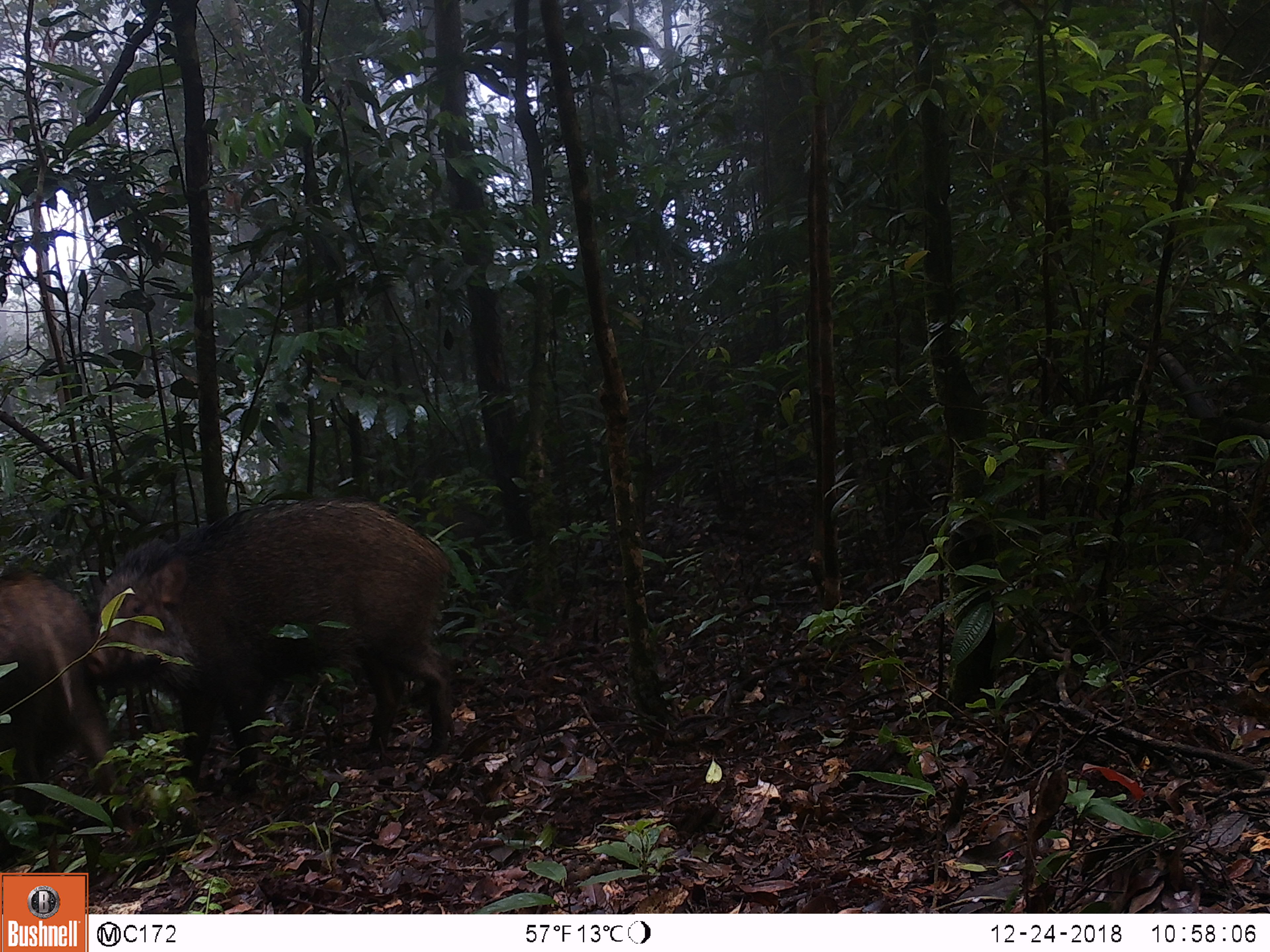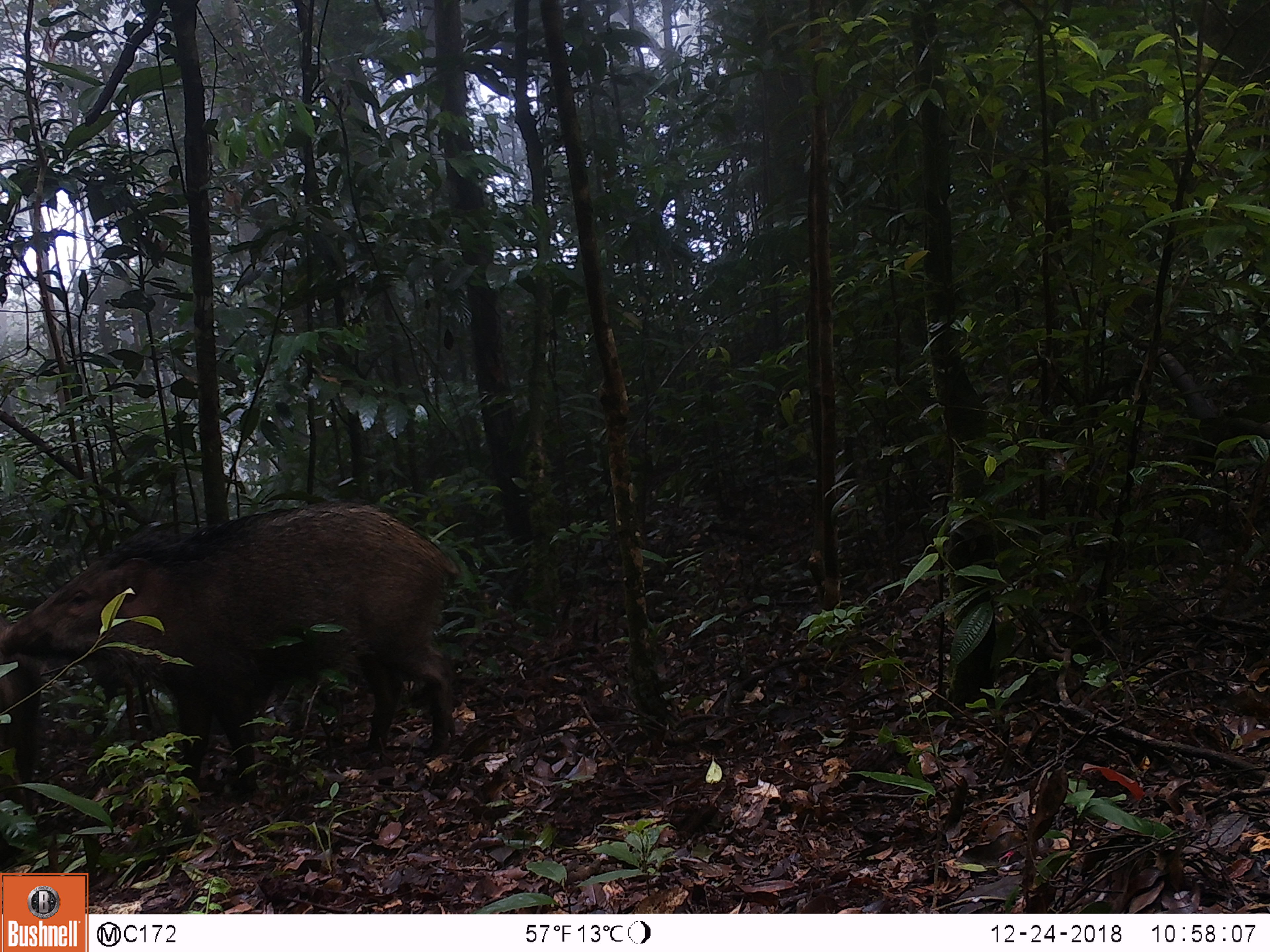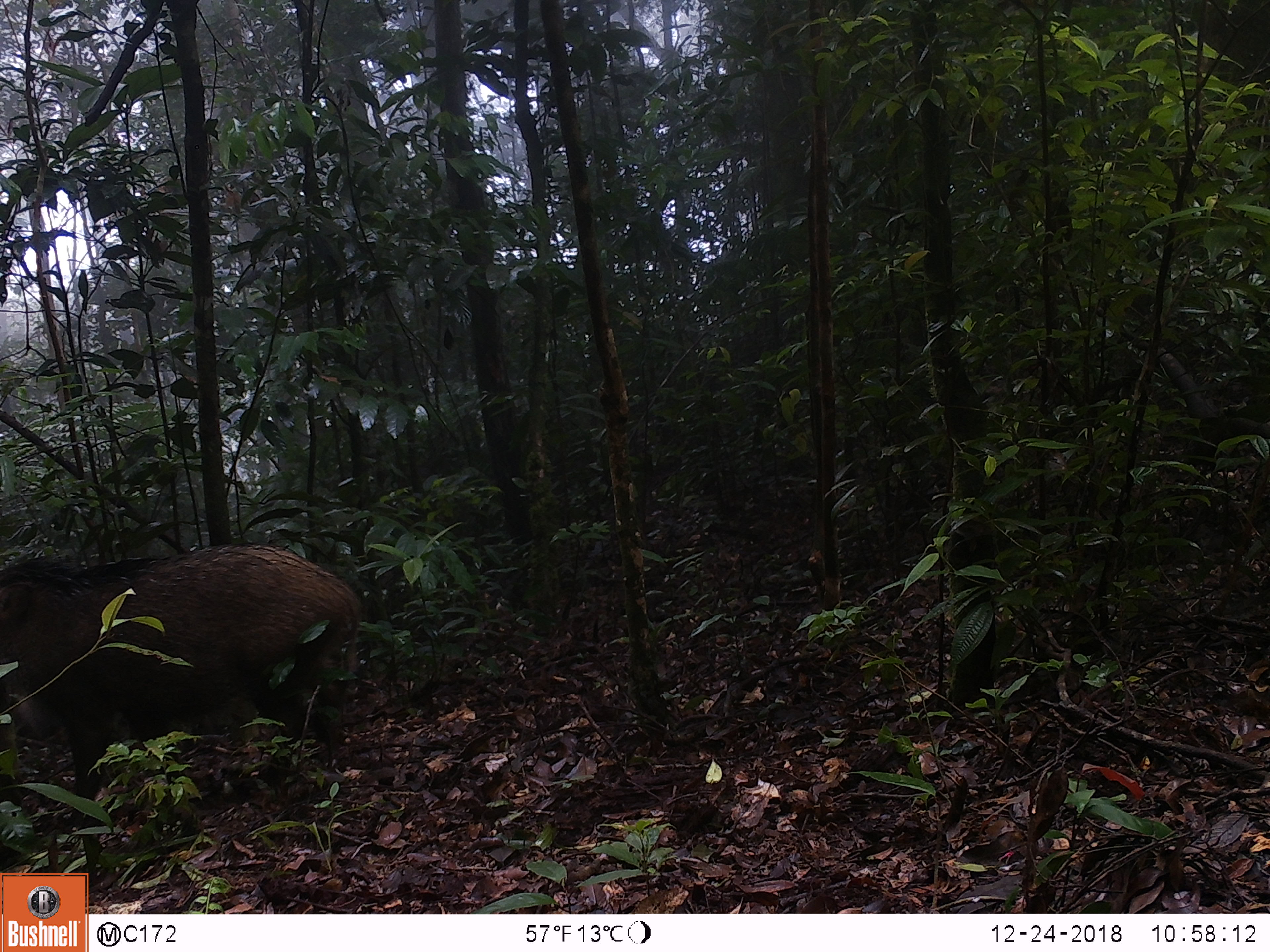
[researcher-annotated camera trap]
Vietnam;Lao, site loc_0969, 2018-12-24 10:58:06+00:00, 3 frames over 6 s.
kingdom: Animalia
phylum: Chordata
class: Mammalia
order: Artiodactyla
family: Suidae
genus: Sus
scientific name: Sus scrofa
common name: eurasian wild pig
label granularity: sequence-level